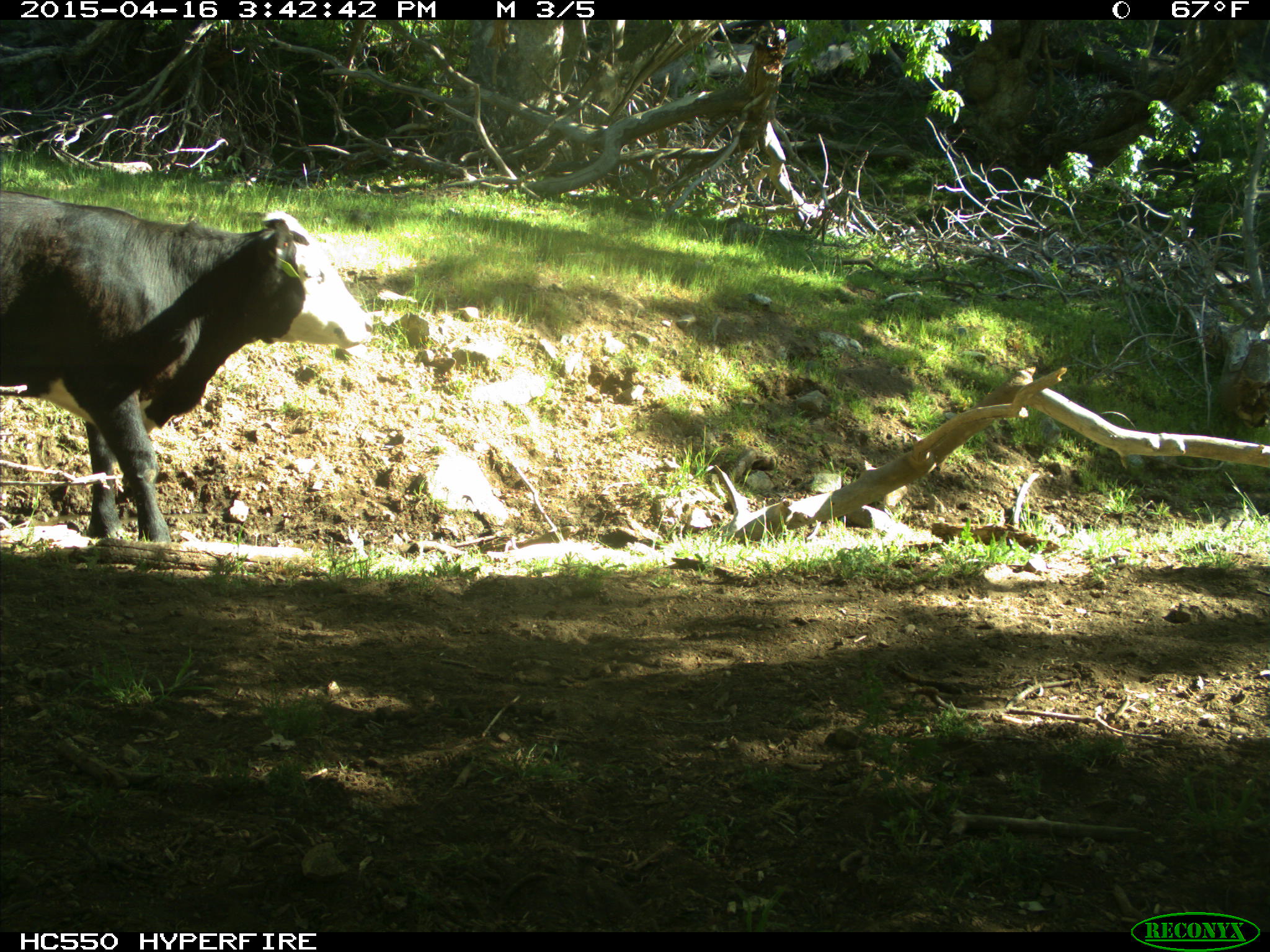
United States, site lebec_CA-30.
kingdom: Animalia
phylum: Chordata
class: Mammalia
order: Artiodactyla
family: Bovidae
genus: Bos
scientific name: Bos taurus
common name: domestic cow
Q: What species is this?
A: Bos taurus (domestic cow).